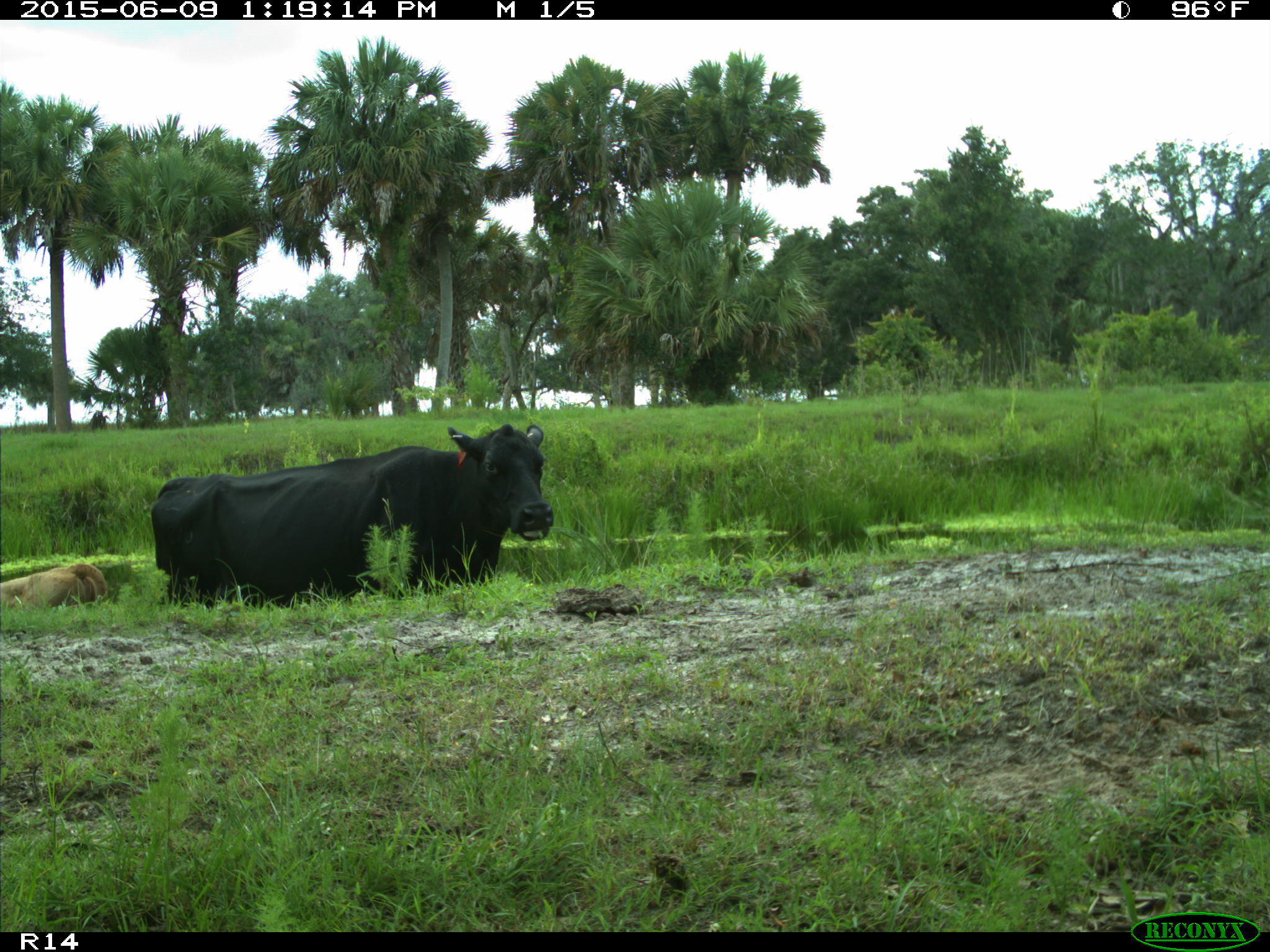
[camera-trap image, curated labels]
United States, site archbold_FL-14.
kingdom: Animalia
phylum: Chordata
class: Mammalia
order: Artiodactyla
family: Bovidae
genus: Bos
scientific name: Bos taurus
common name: domestic cow